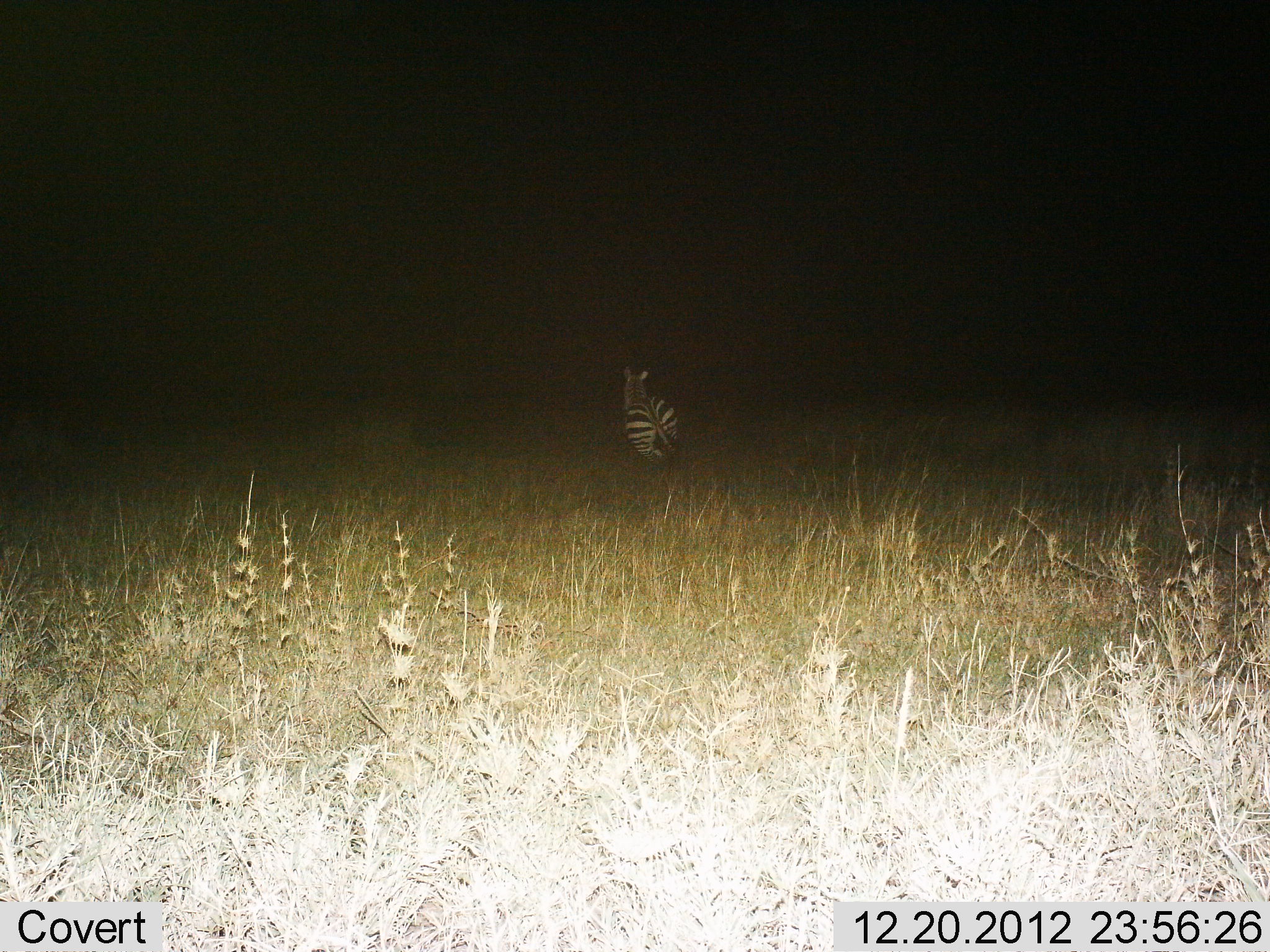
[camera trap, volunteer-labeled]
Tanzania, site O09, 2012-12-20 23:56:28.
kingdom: Animalia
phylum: Chordata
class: Mammalia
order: Perissodactyla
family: Equidae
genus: Equus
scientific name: Equus quagga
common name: plains zebra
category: zebra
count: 1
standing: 20%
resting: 10%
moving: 70%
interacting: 0%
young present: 0%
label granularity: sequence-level